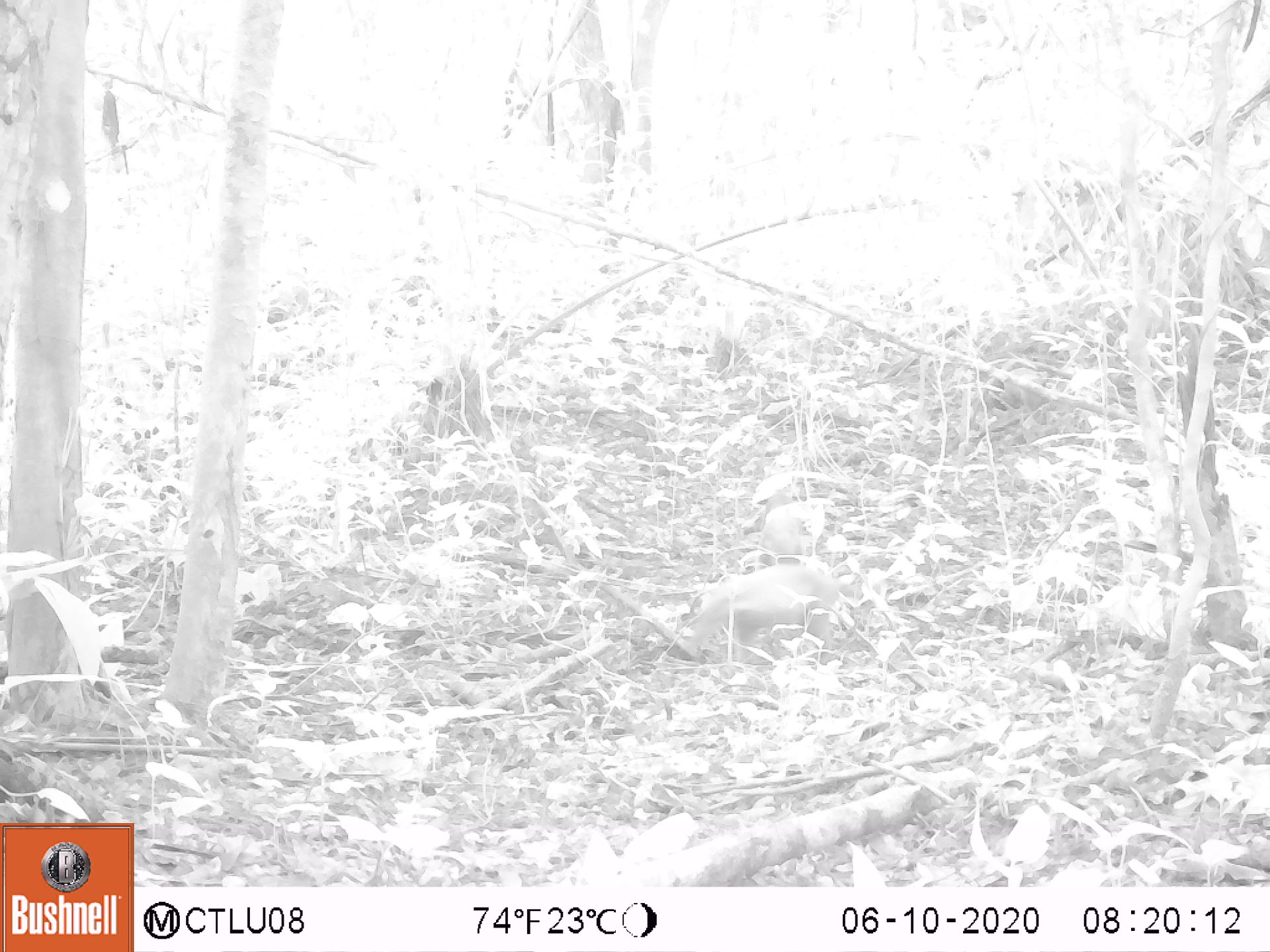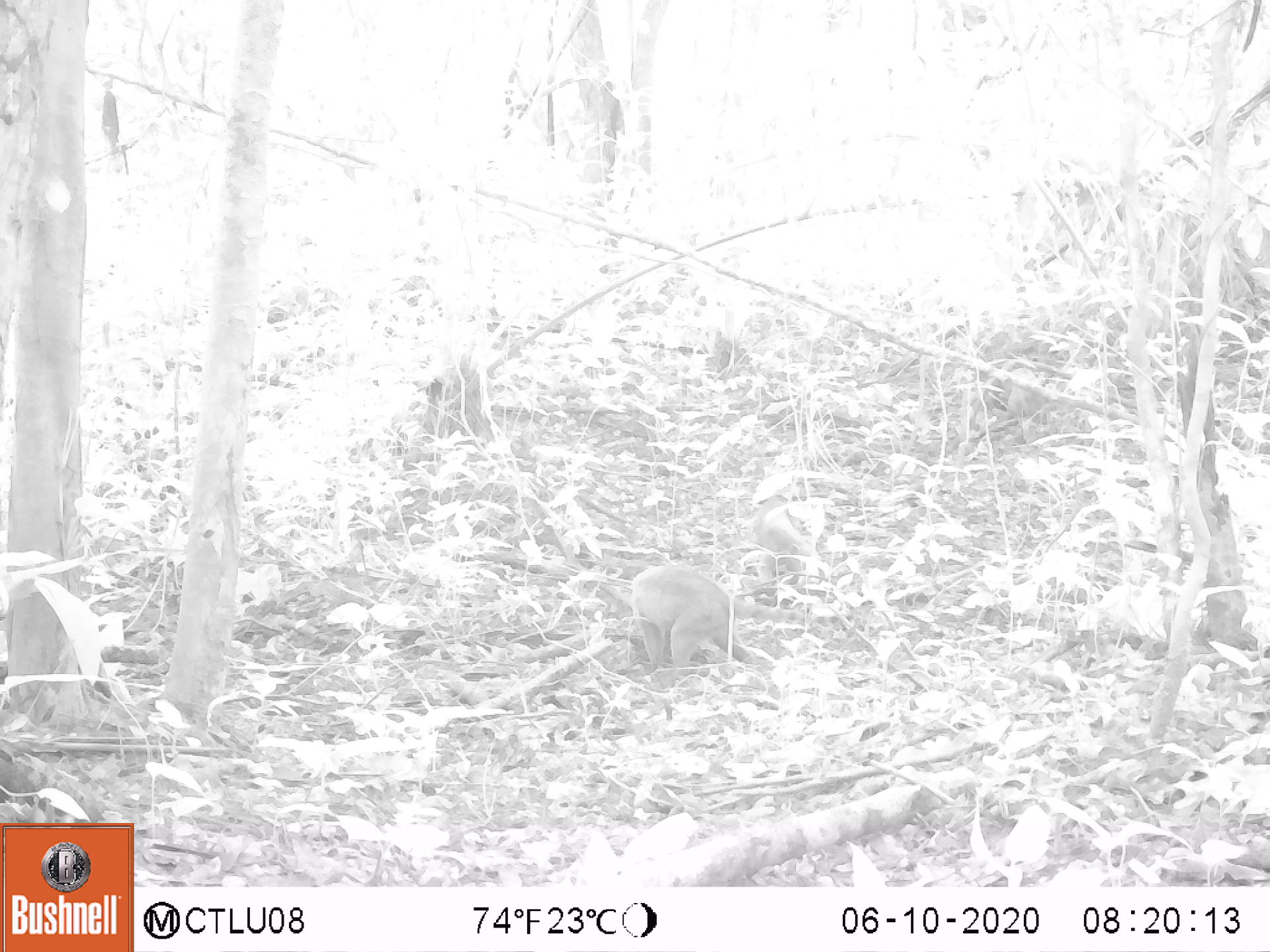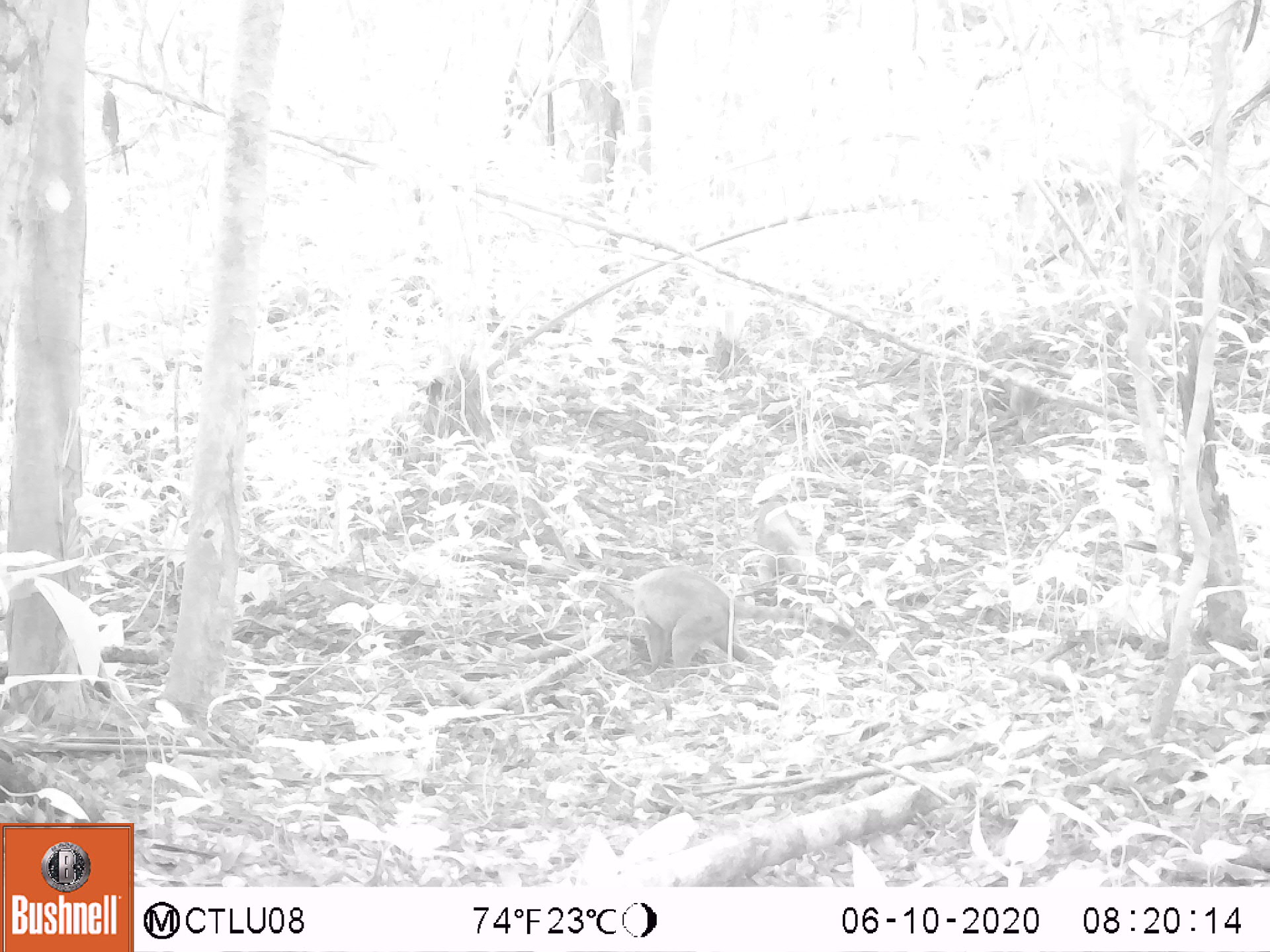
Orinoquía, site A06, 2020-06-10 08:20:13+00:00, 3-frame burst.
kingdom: Animalia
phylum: Chordata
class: Mammalia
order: Carnivora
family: Procyonidae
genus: Nasua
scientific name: Nasua nasua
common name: south american coati